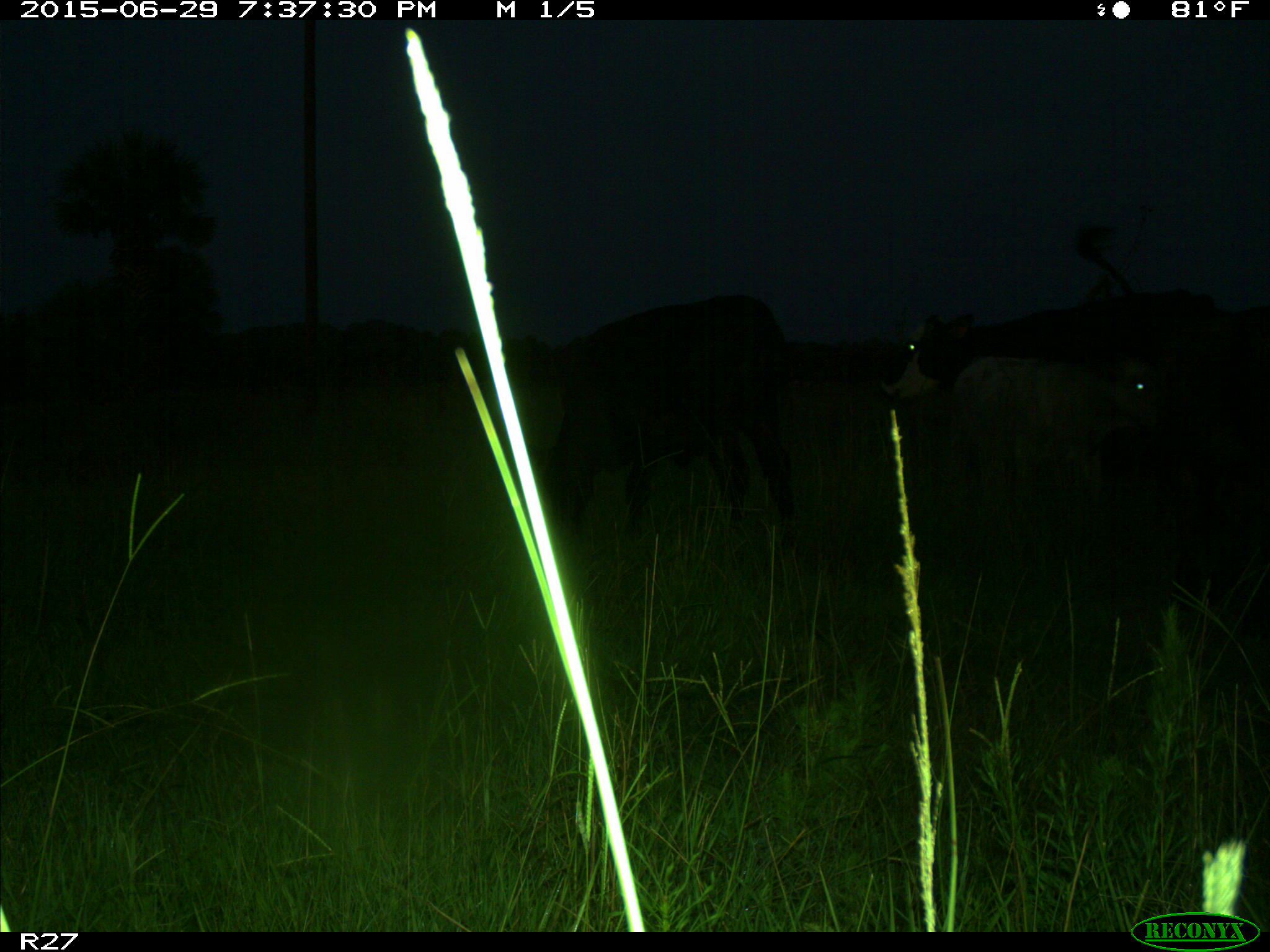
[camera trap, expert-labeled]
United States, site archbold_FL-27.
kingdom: Animalia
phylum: Chordata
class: Mammalia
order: Artiodactyla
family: Bovidae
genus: Bos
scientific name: Bos taurus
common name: domestic cow